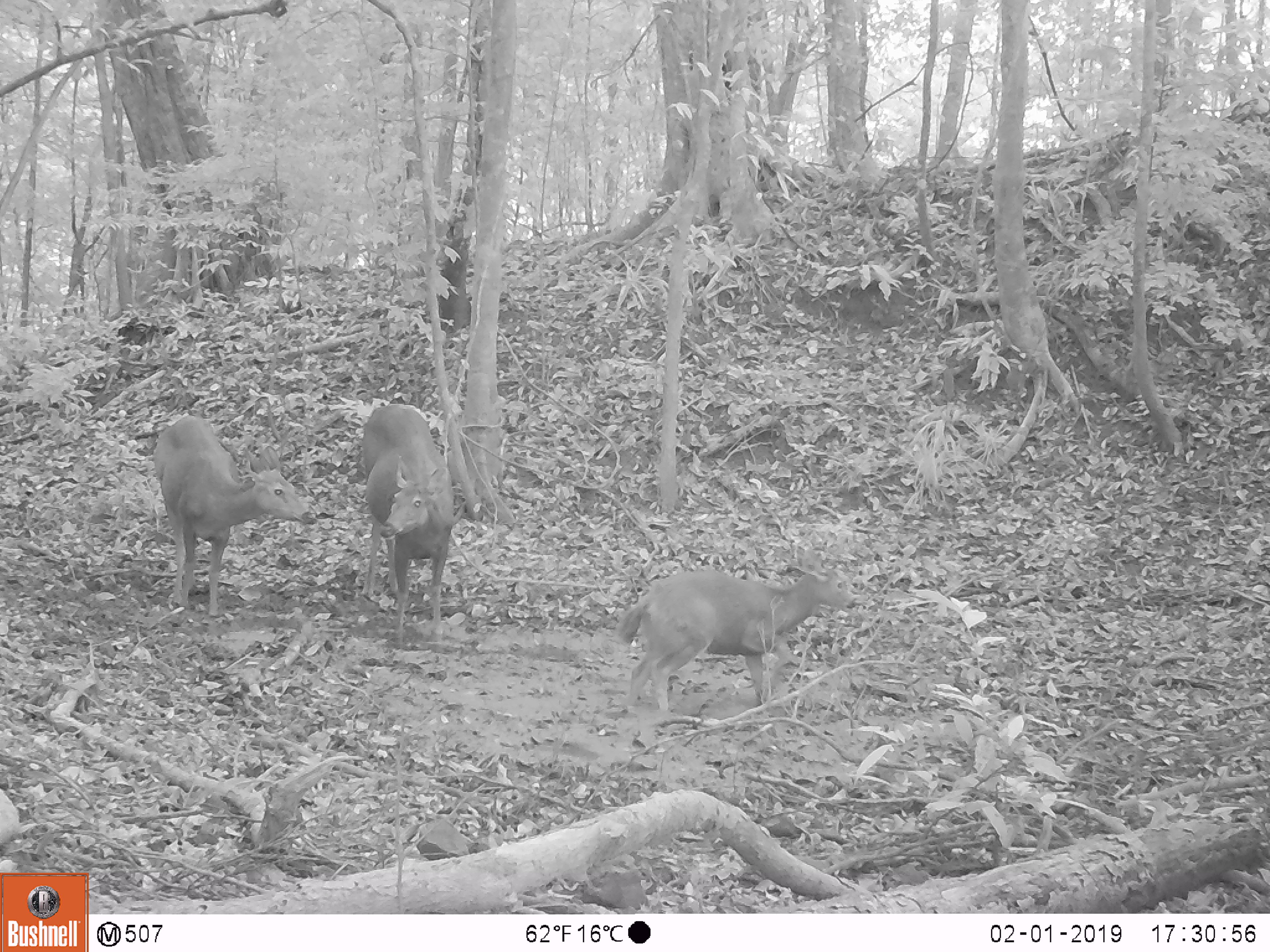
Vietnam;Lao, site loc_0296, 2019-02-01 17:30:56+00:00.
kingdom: Animalia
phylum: Chordata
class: Mammalia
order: Artiodactyla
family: Cervidae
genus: Rusa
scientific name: Rusa unicolor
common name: sambar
Sambar (Rusa unicolor). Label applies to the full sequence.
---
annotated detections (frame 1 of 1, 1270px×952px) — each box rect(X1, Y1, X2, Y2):
sambar: rect(614, 547, 857, 720); rect(151, 399, 318, 618); rect(360, 403, 457, 648)